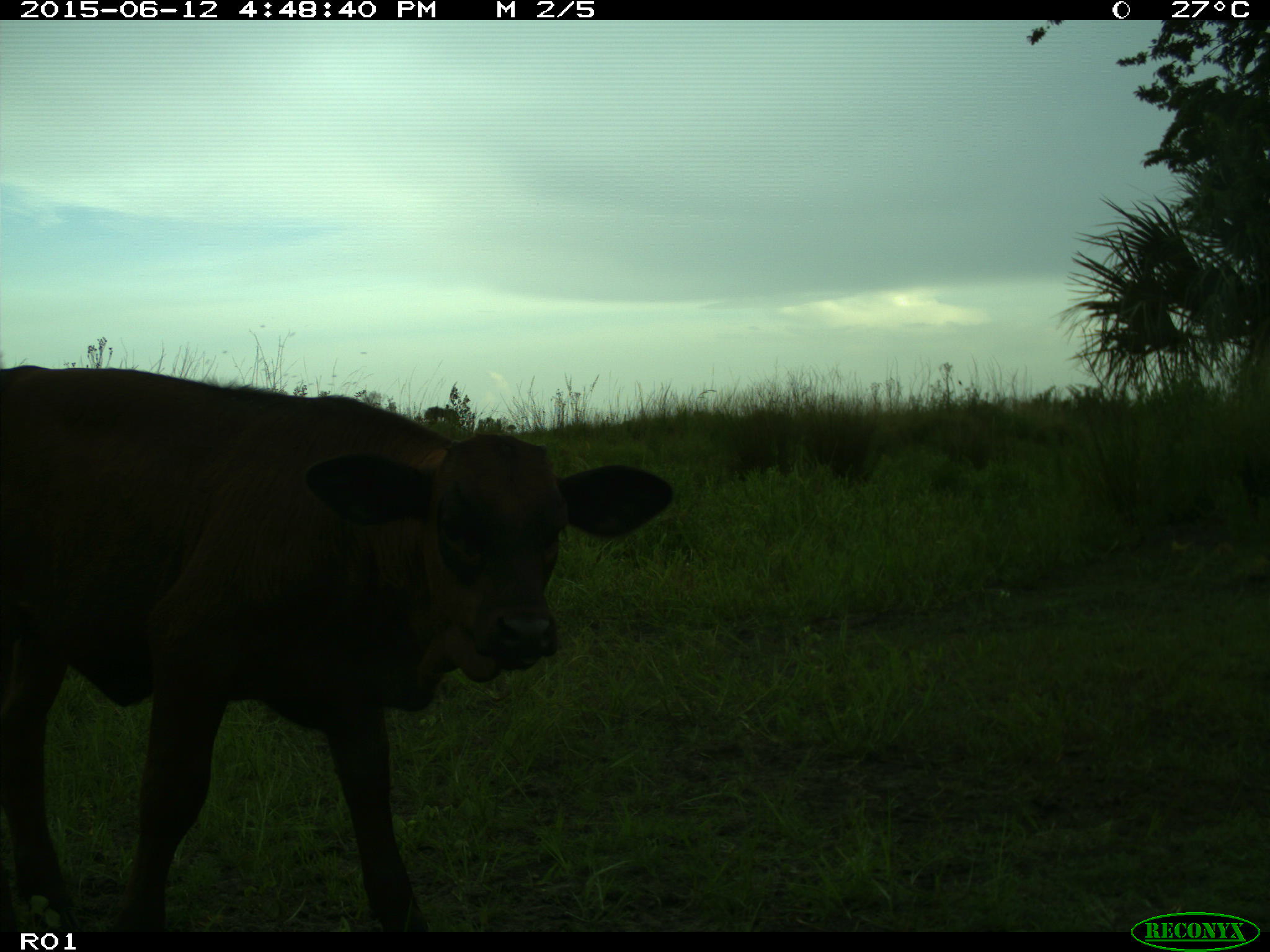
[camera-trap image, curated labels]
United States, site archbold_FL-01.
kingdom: Animalia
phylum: Chordata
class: Mammalia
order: Artiodactyla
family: Bovidae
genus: Bos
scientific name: Bos taurus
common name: domestic cow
Bos taurus (domestic cow).